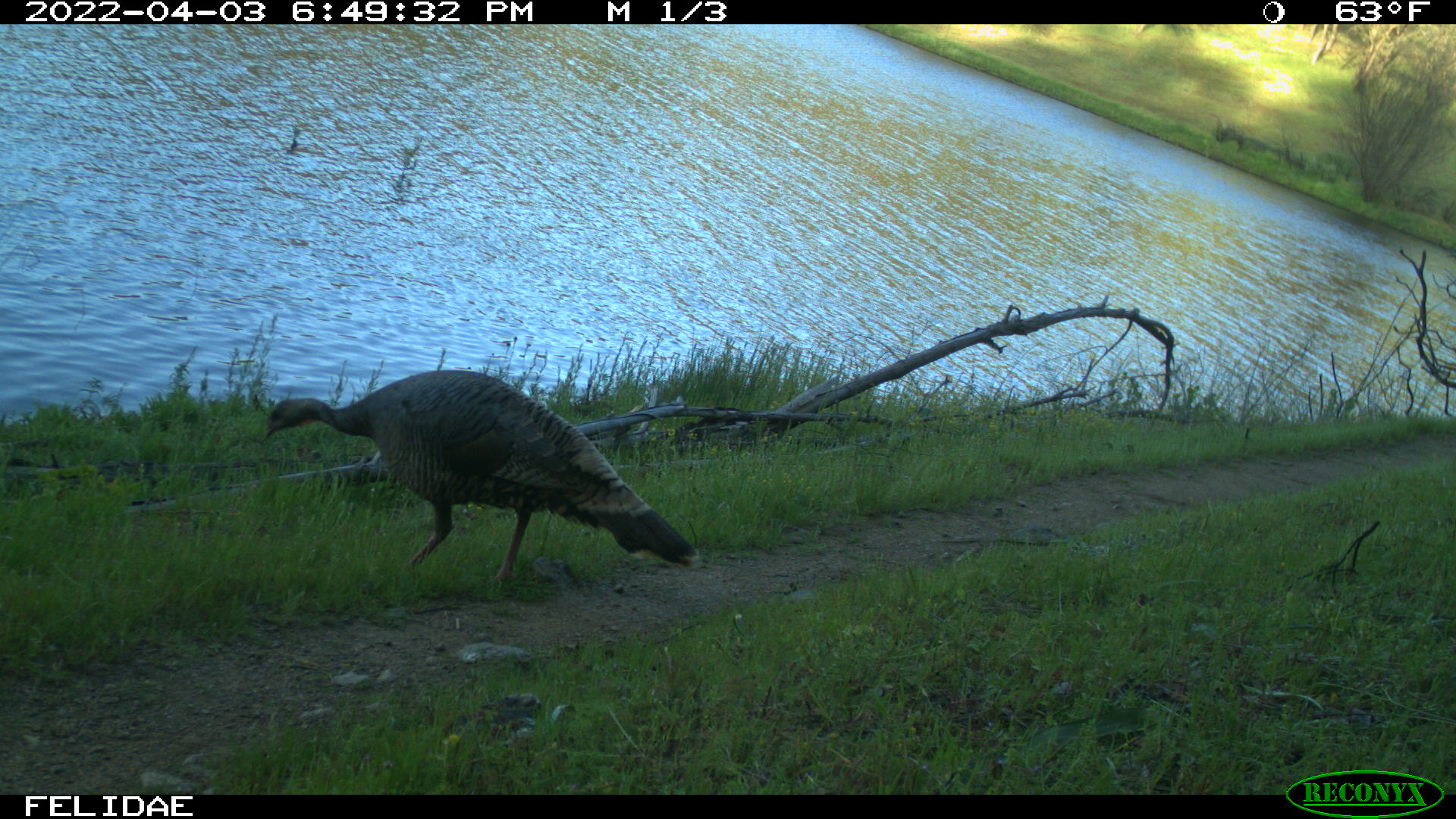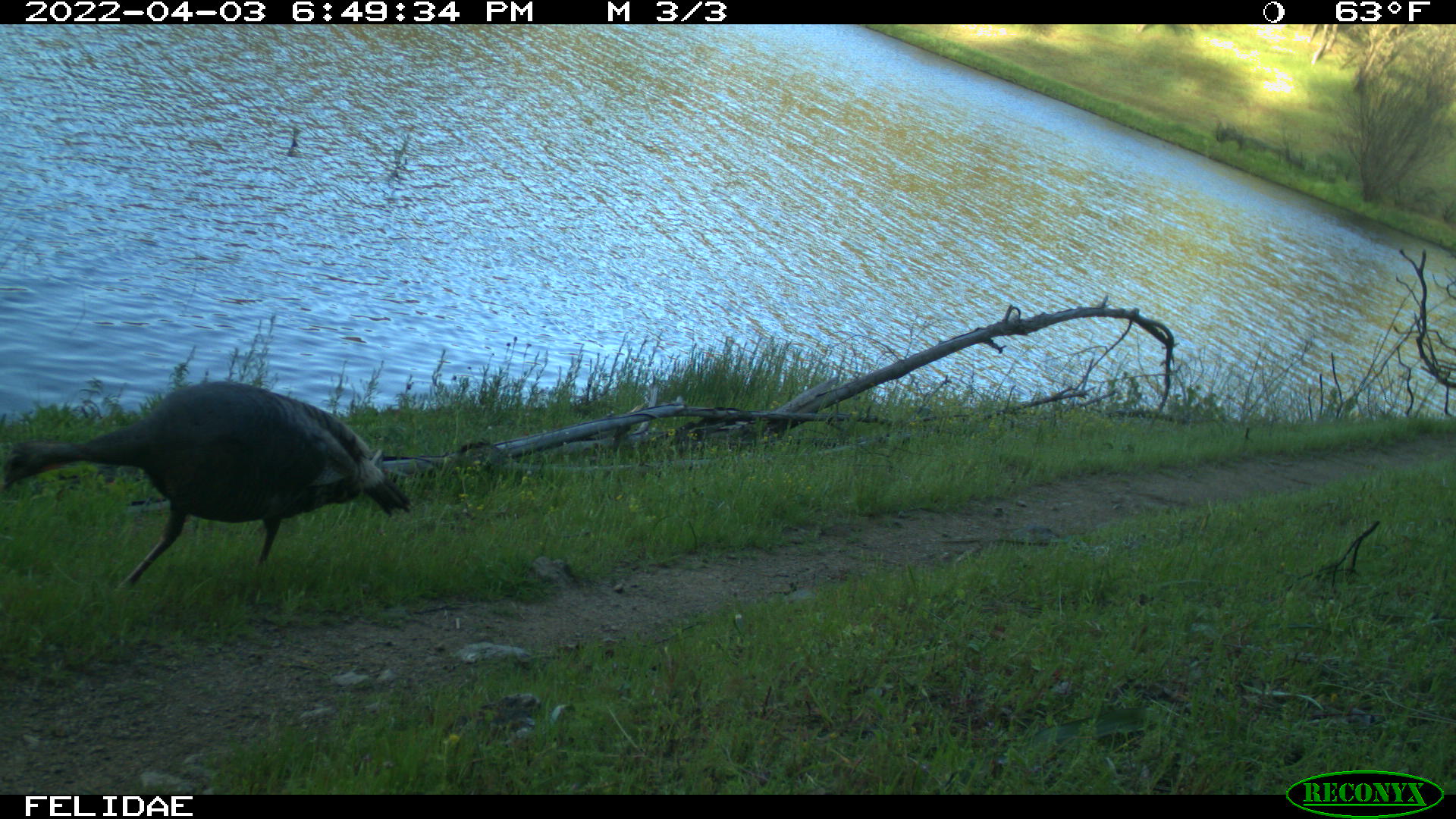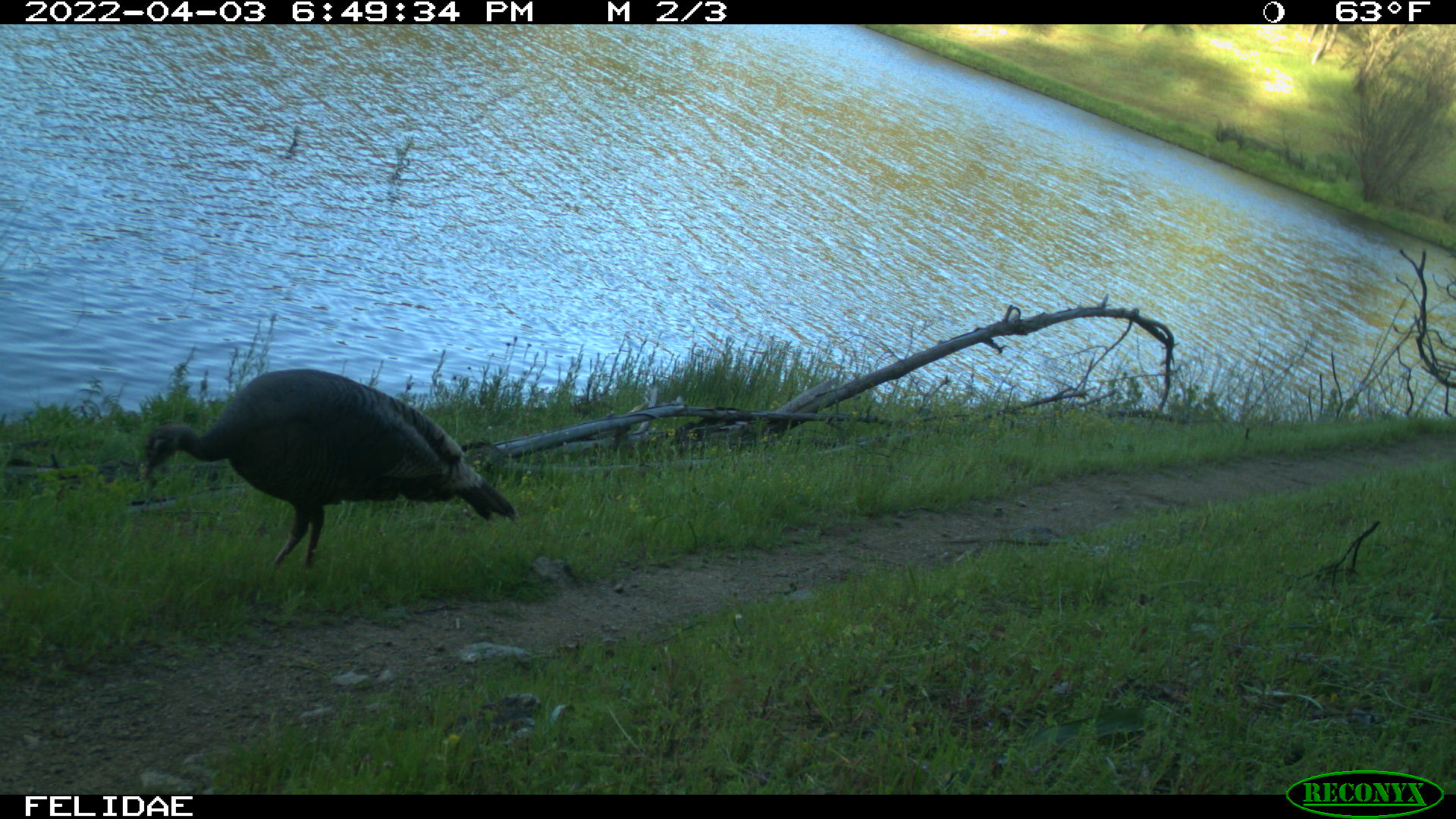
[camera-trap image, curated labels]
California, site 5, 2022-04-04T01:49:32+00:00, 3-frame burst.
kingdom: Animalia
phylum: Chordata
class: Aves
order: Galliformes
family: Phasianidae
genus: Meleagris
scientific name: Meleagris gallopavo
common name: turkey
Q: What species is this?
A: Turkey (Meleagris gallopavo).